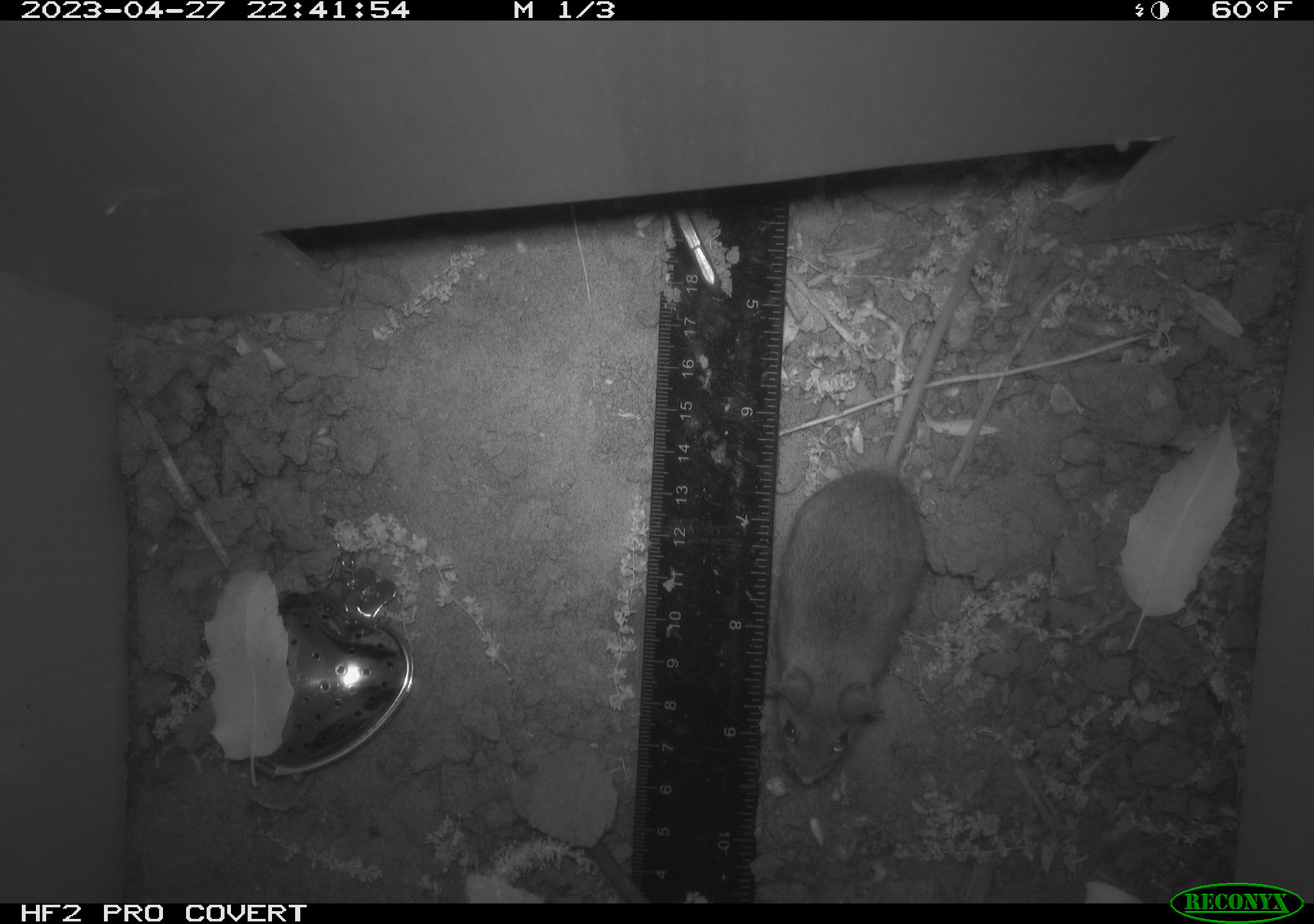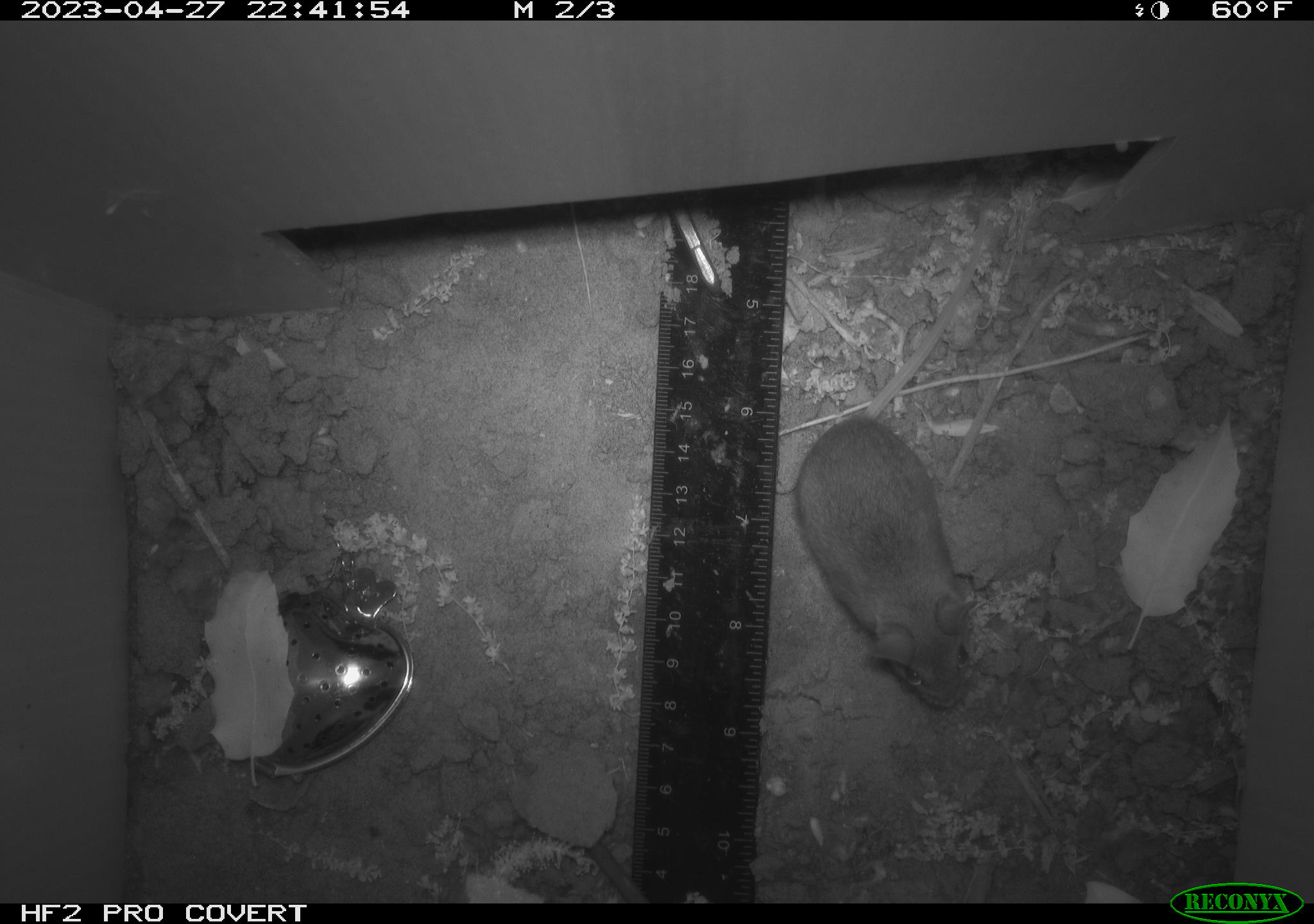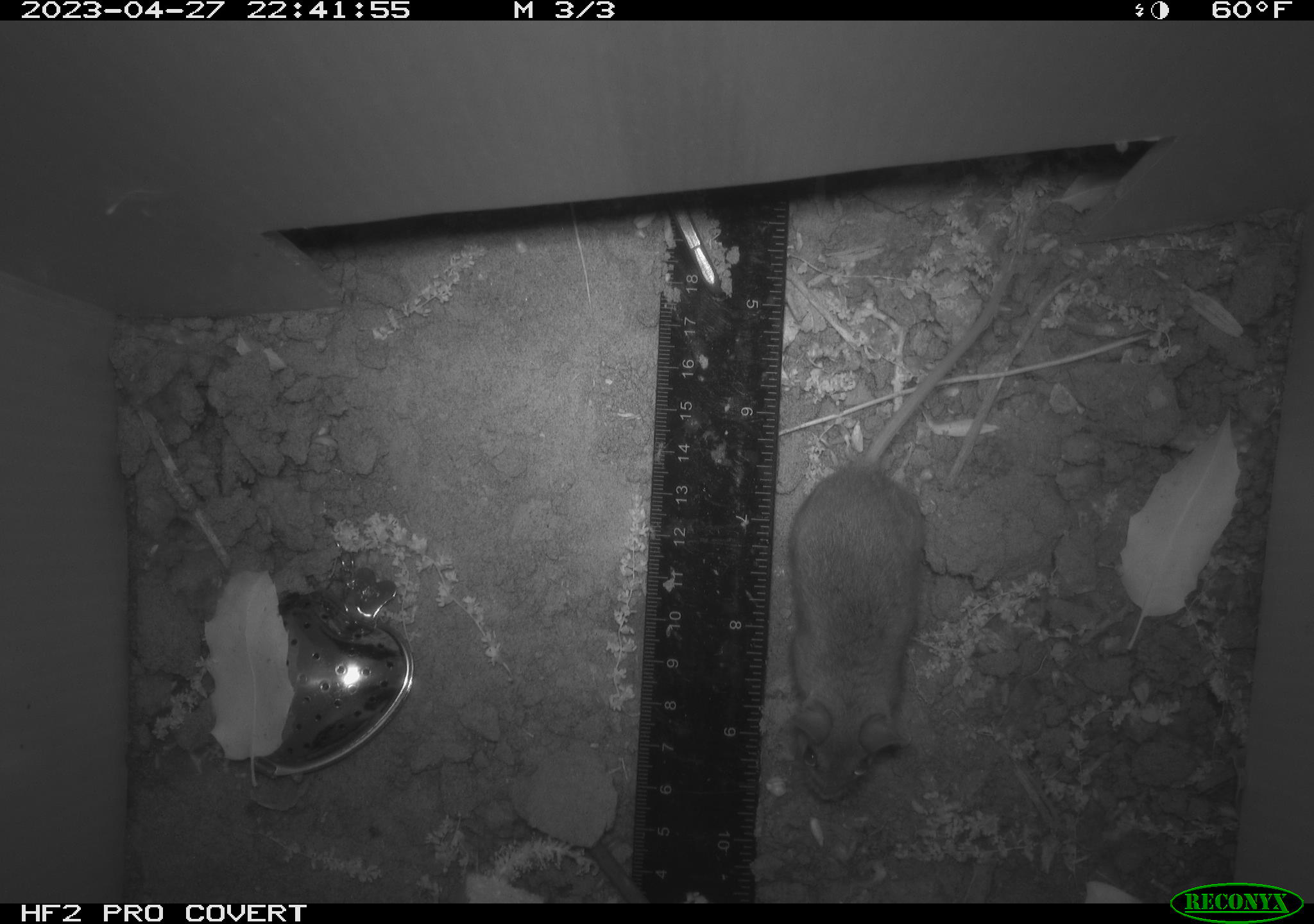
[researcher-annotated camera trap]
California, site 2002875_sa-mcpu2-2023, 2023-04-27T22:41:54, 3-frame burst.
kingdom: Animalia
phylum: Chordata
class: Mammalia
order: Rodentia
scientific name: Rodentia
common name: mouse species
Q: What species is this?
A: Mouse species (Rodentia).